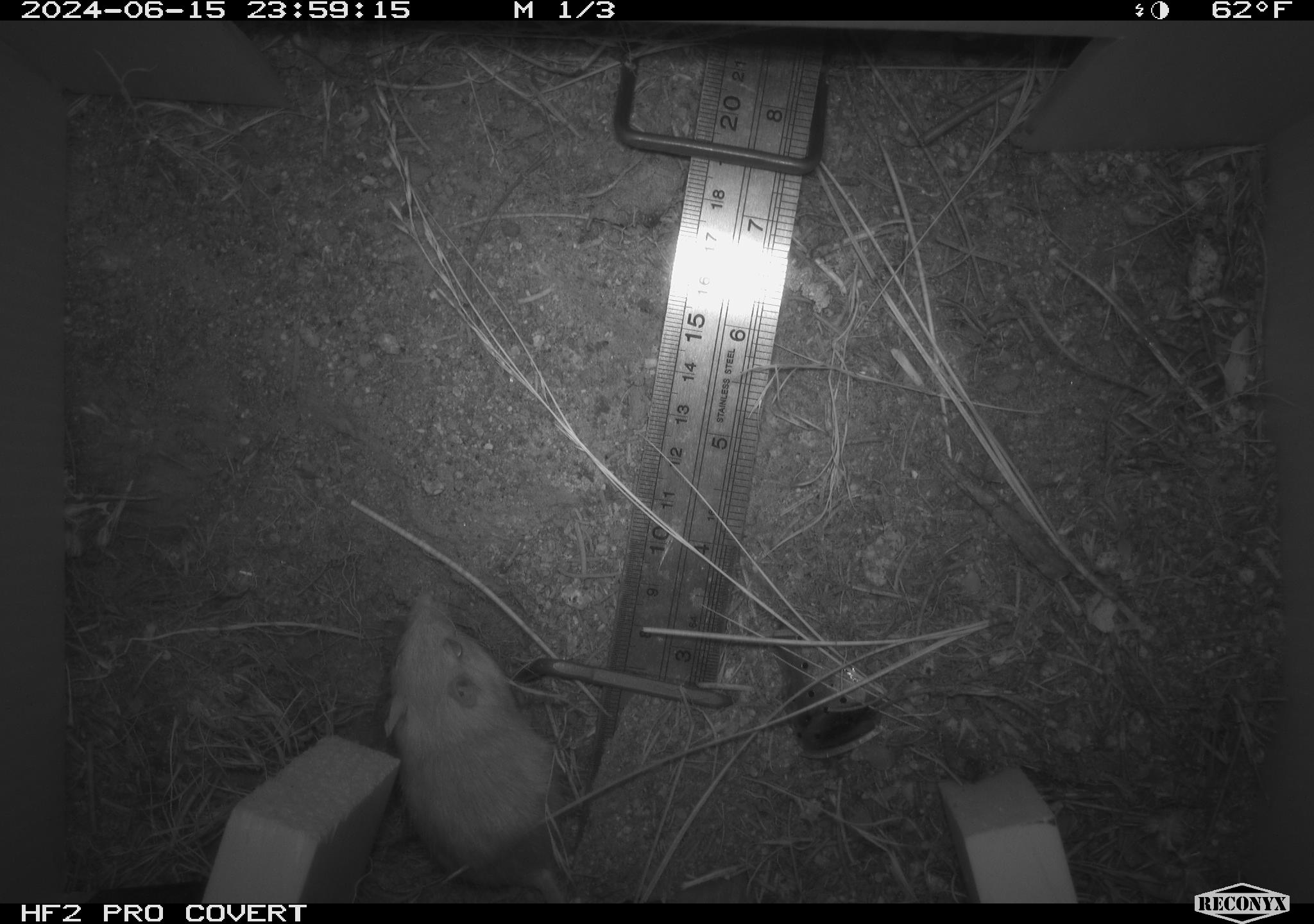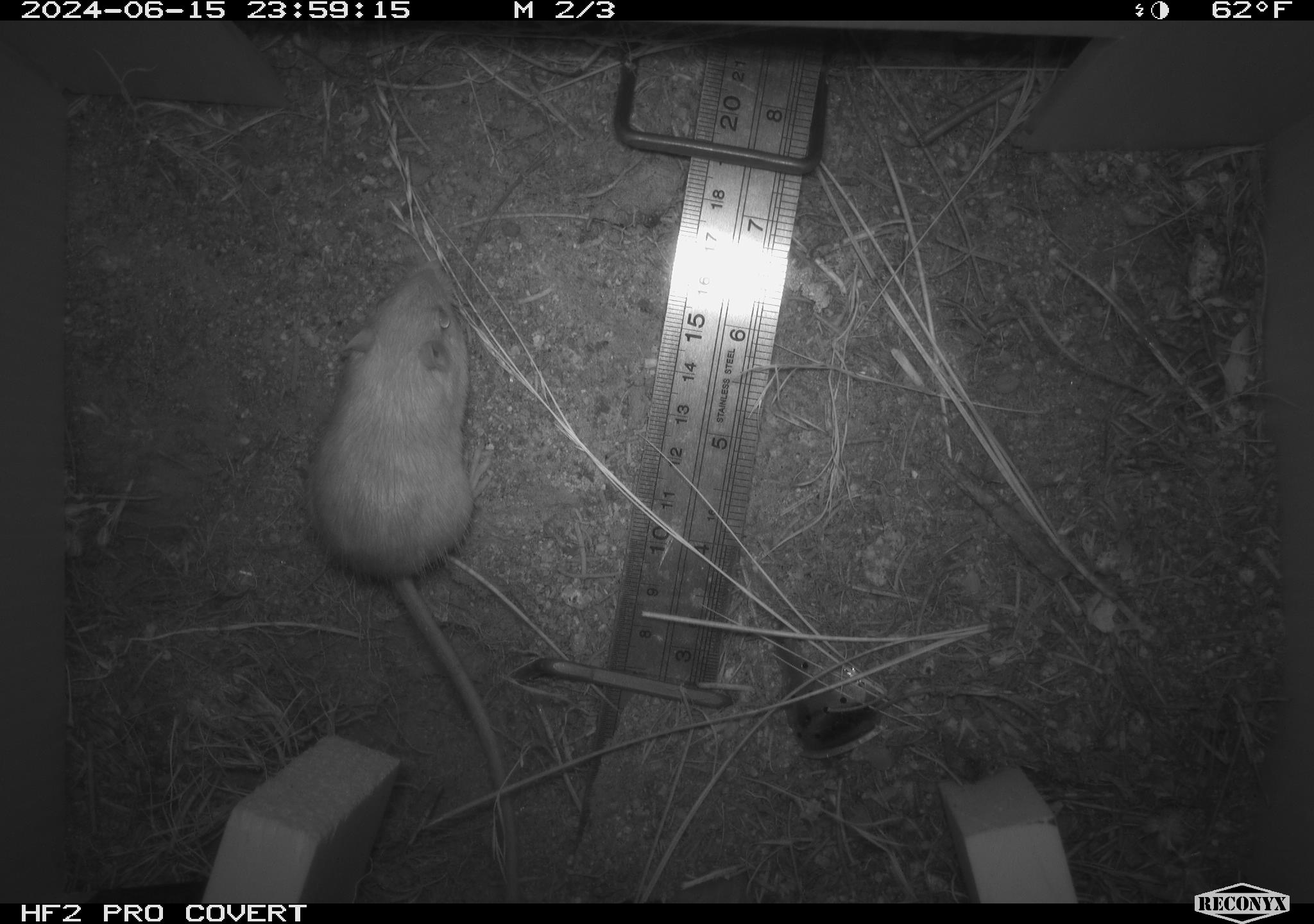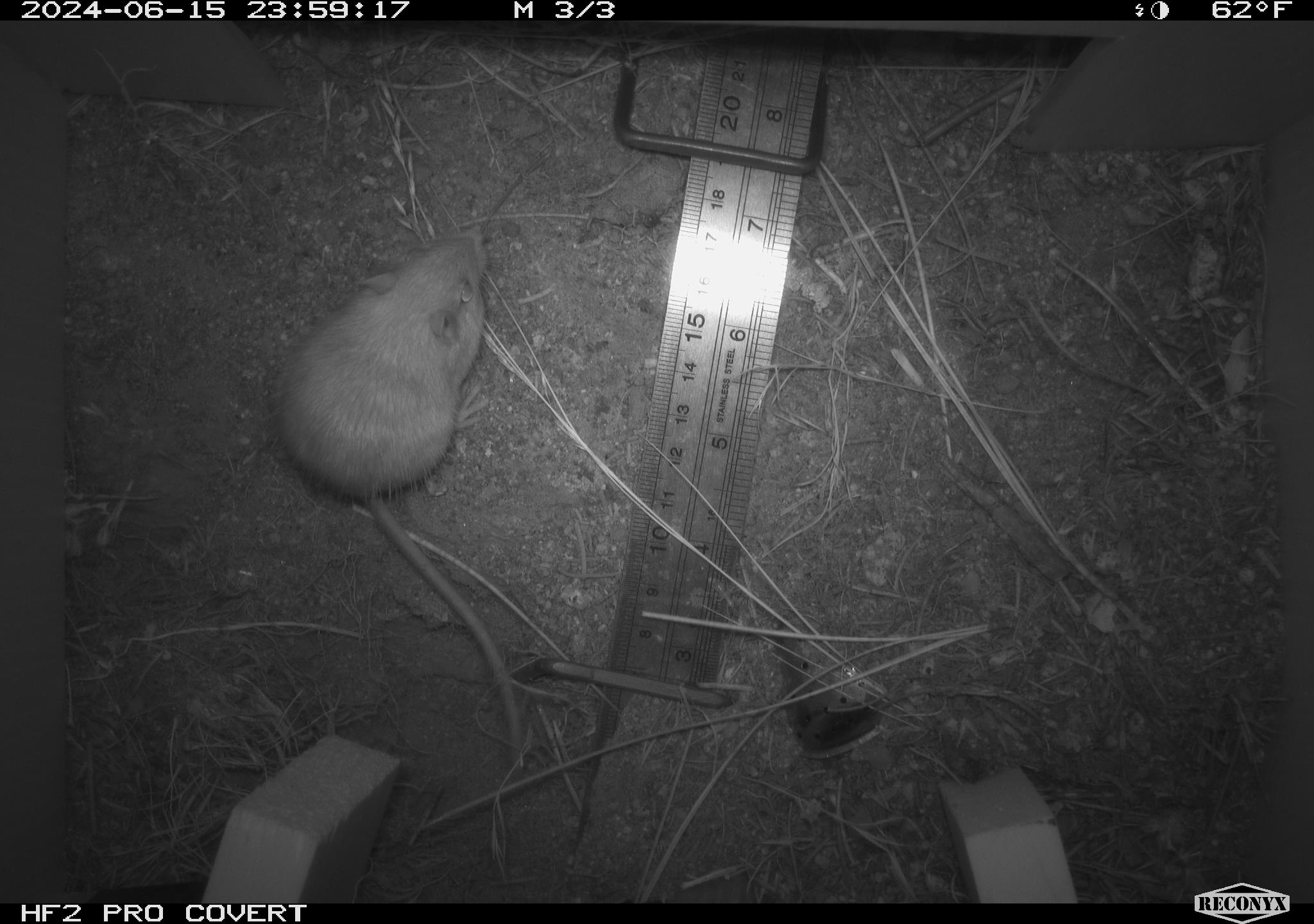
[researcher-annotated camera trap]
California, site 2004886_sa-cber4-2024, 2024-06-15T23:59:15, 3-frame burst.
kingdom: Animalia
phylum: Chordata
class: Mammalia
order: Rodentia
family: Heteromyidae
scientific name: Heteromyidae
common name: kangaroo rats and pocket mice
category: heteromyidae family